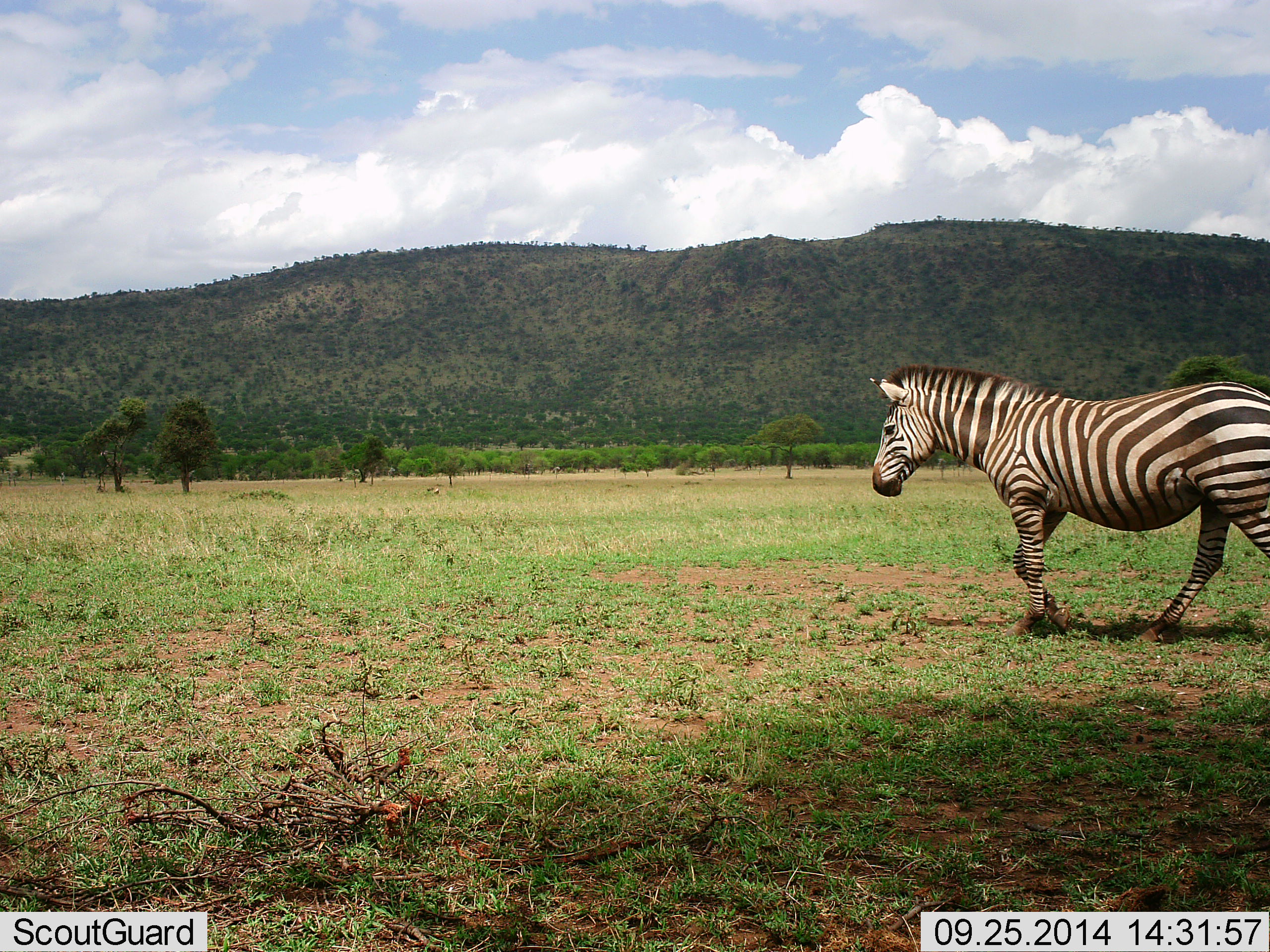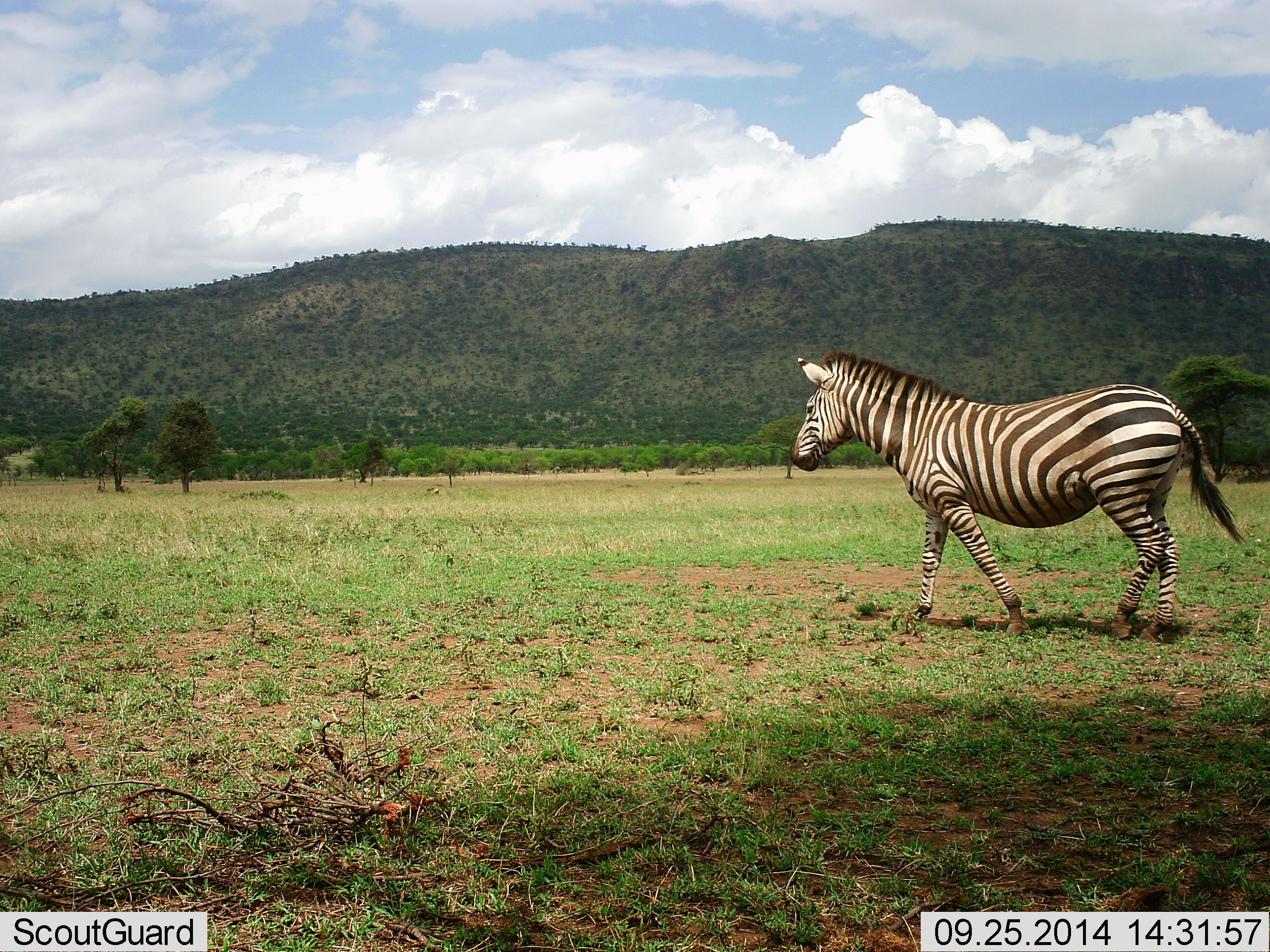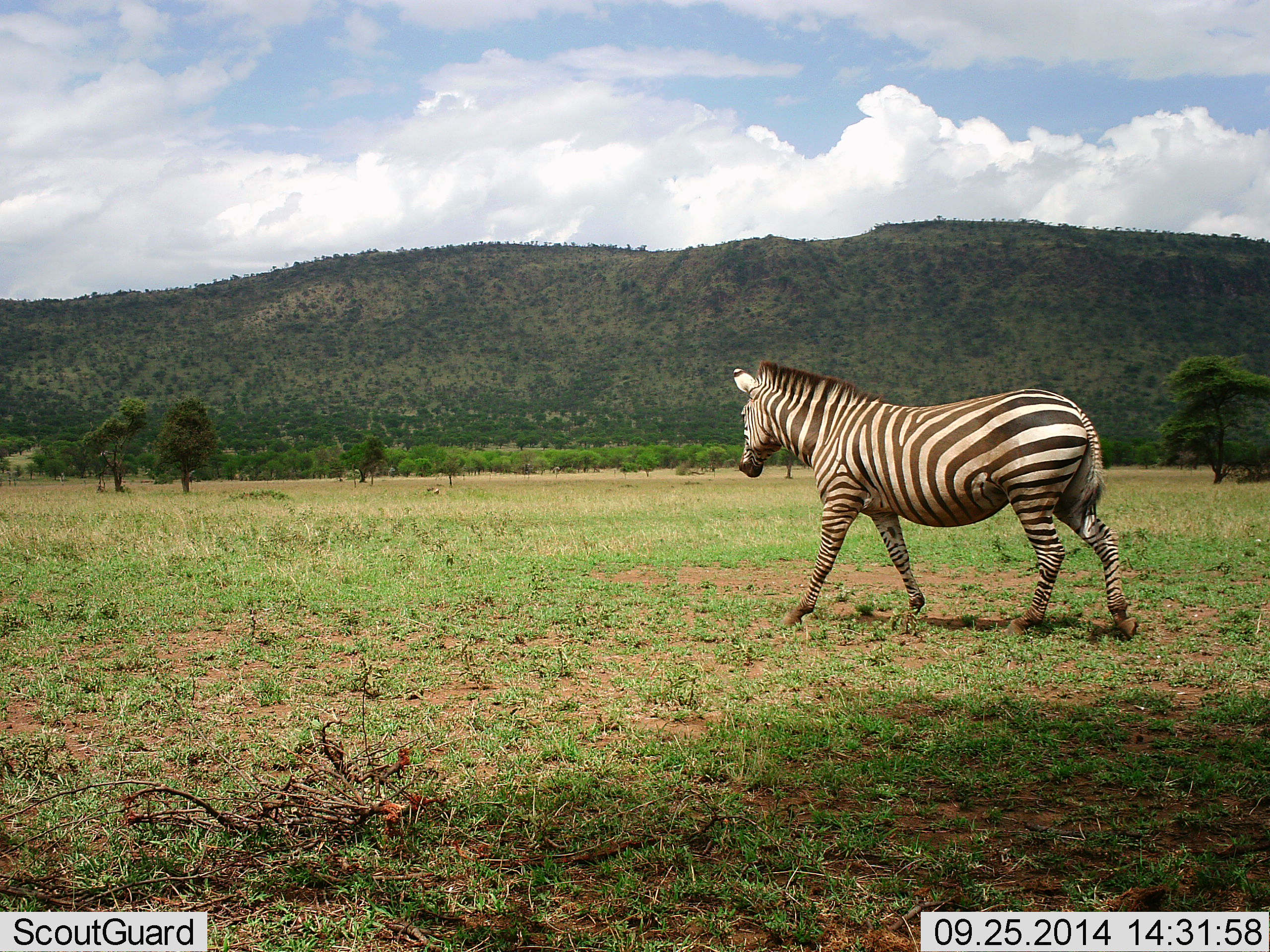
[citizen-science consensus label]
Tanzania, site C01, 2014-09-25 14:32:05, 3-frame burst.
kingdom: Animalia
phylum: Chordata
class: Mammalia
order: Perissodactyla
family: Equidae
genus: Equus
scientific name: Equus quagga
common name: plains zebra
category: zebra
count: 1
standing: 10%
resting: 0%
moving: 100%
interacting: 0%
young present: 0%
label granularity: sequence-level